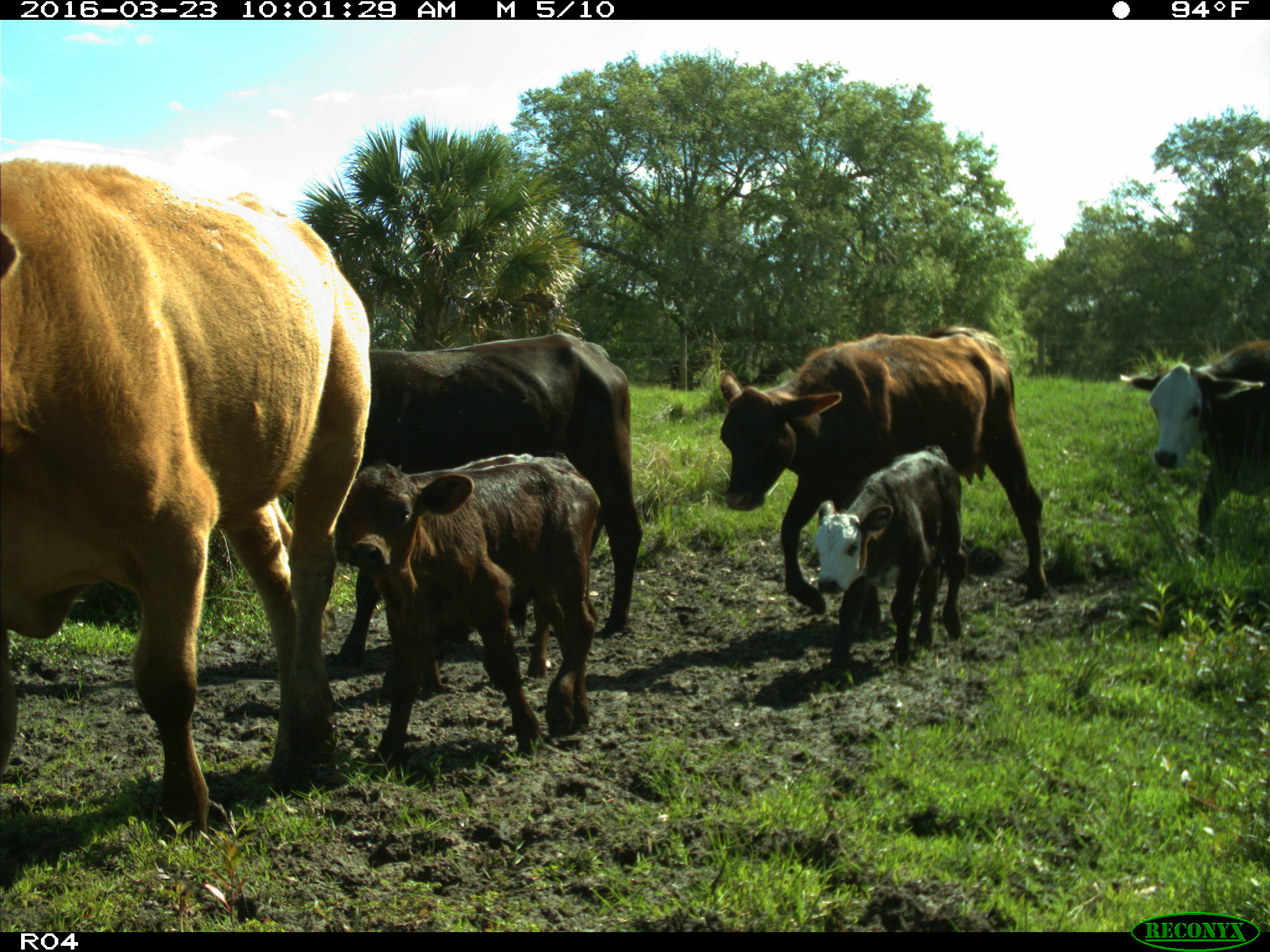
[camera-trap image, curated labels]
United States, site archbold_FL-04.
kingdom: Animalia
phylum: Chordata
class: Mammalia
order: Artiodactyla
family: Bovidae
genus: Bos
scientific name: Bos taurus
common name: domestic cow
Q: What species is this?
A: Bos taurus (domestic cow).